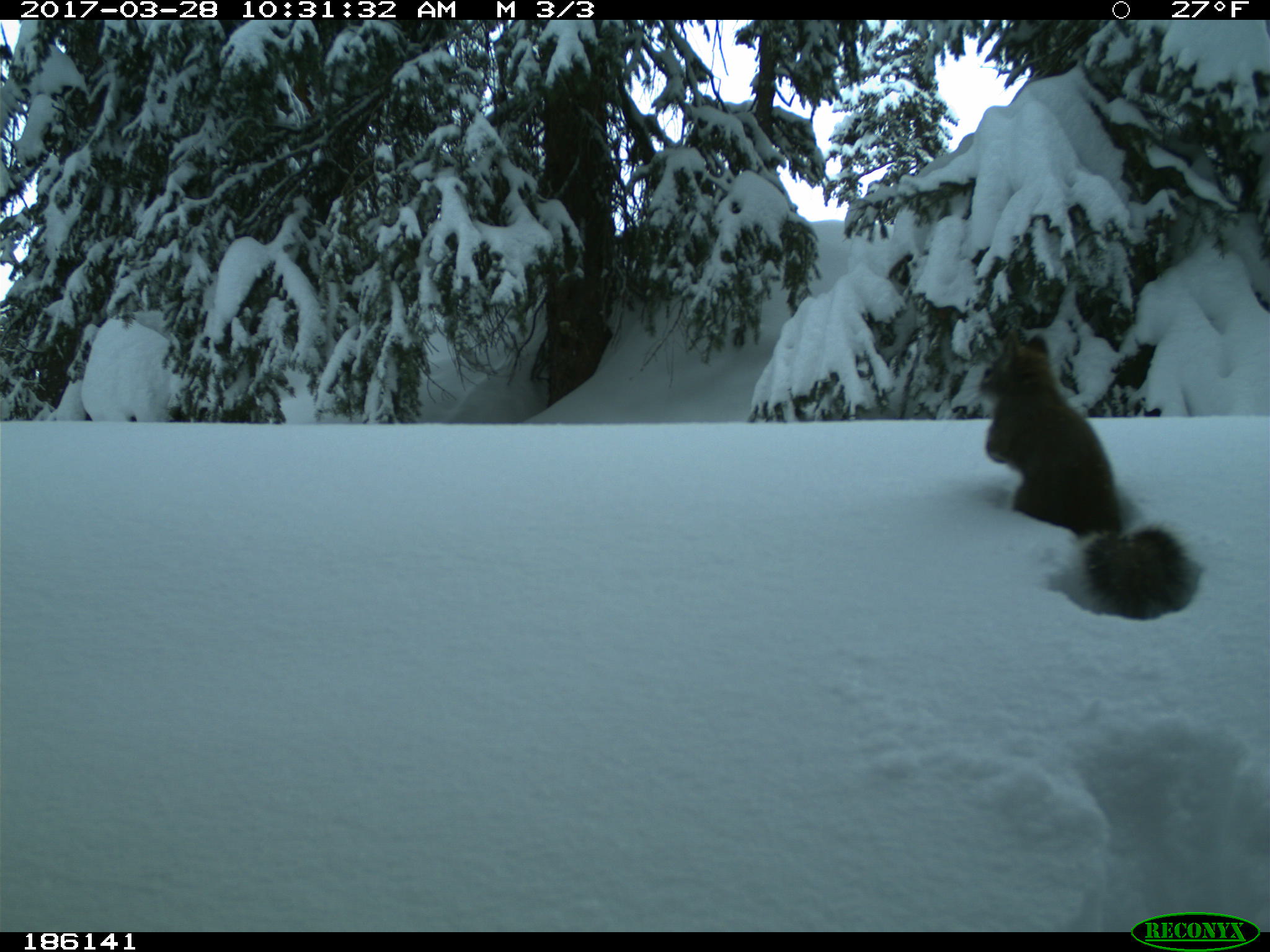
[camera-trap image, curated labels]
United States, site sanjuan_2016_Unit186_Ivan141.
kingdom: Animalia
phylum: Chordata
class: Mammalia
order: Rodentia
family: Sciuridae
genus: Tamiasciurus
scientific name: Tamiasciurus hudsonicus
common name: american red squirrel